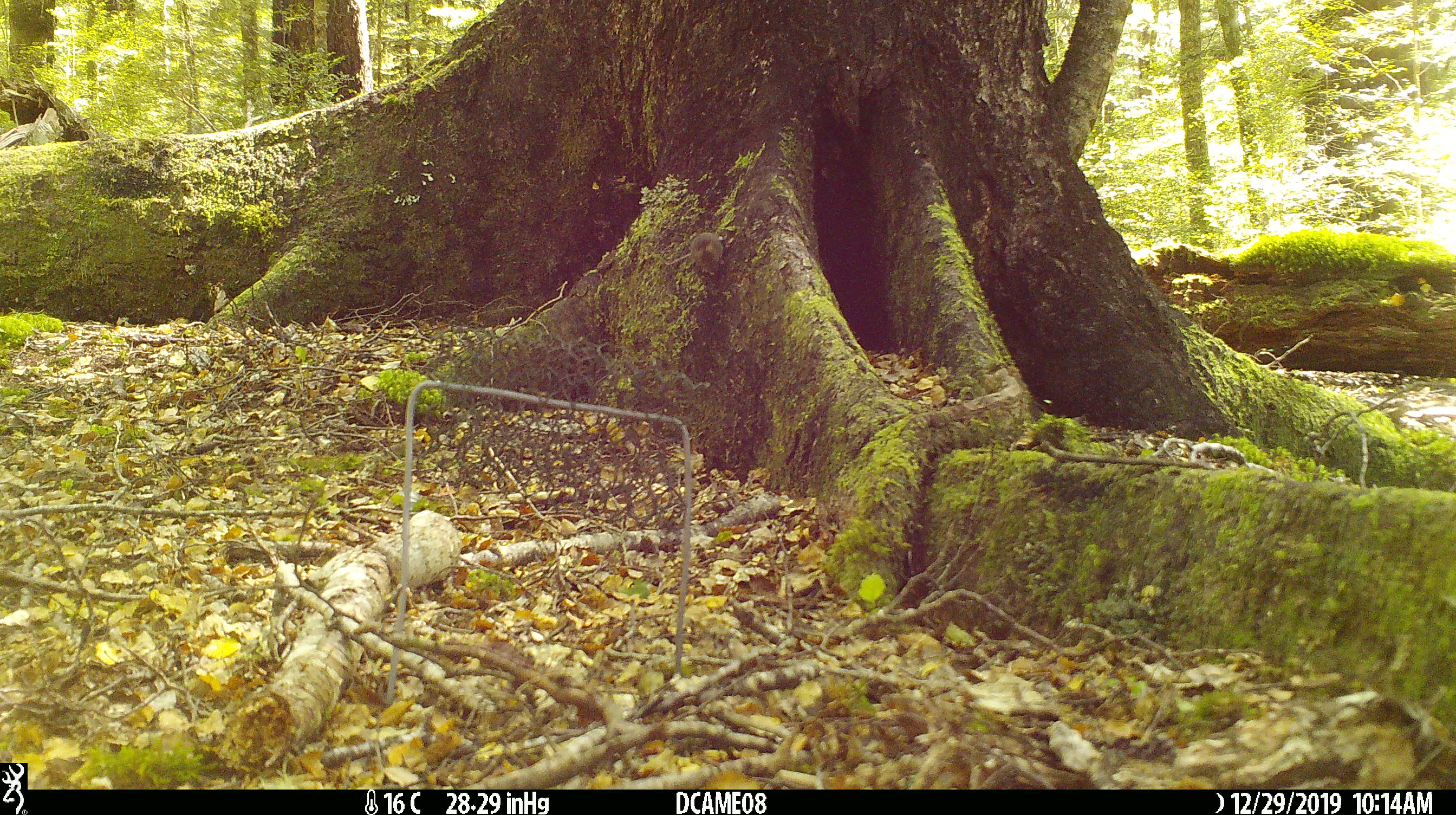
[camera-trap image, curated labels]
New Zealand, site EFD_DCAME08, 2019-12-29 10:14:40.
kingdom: Animalia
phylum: Chordata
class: Mammalia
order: Rodentia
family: Muridae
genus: Mus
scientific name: Mus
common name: mouse